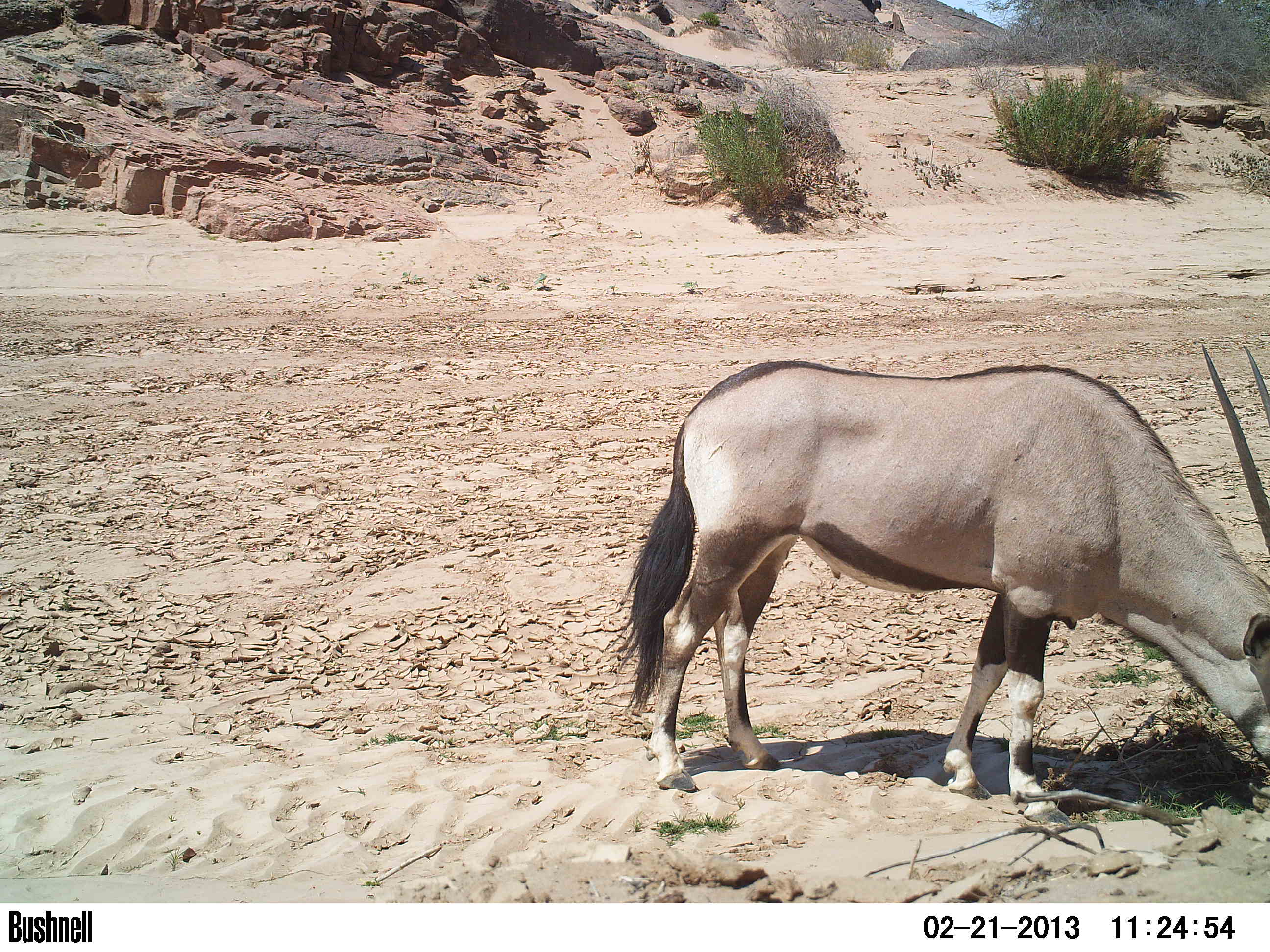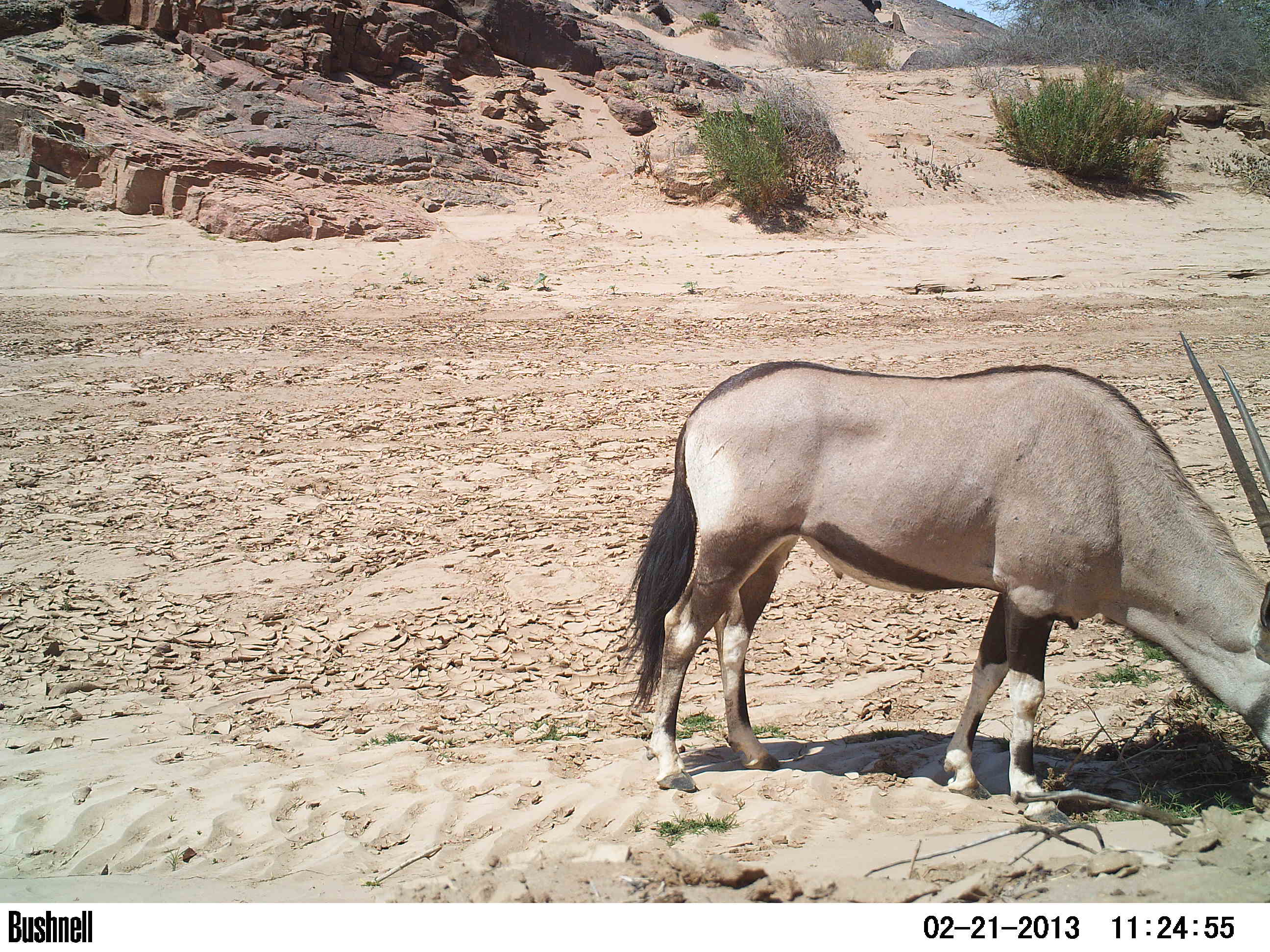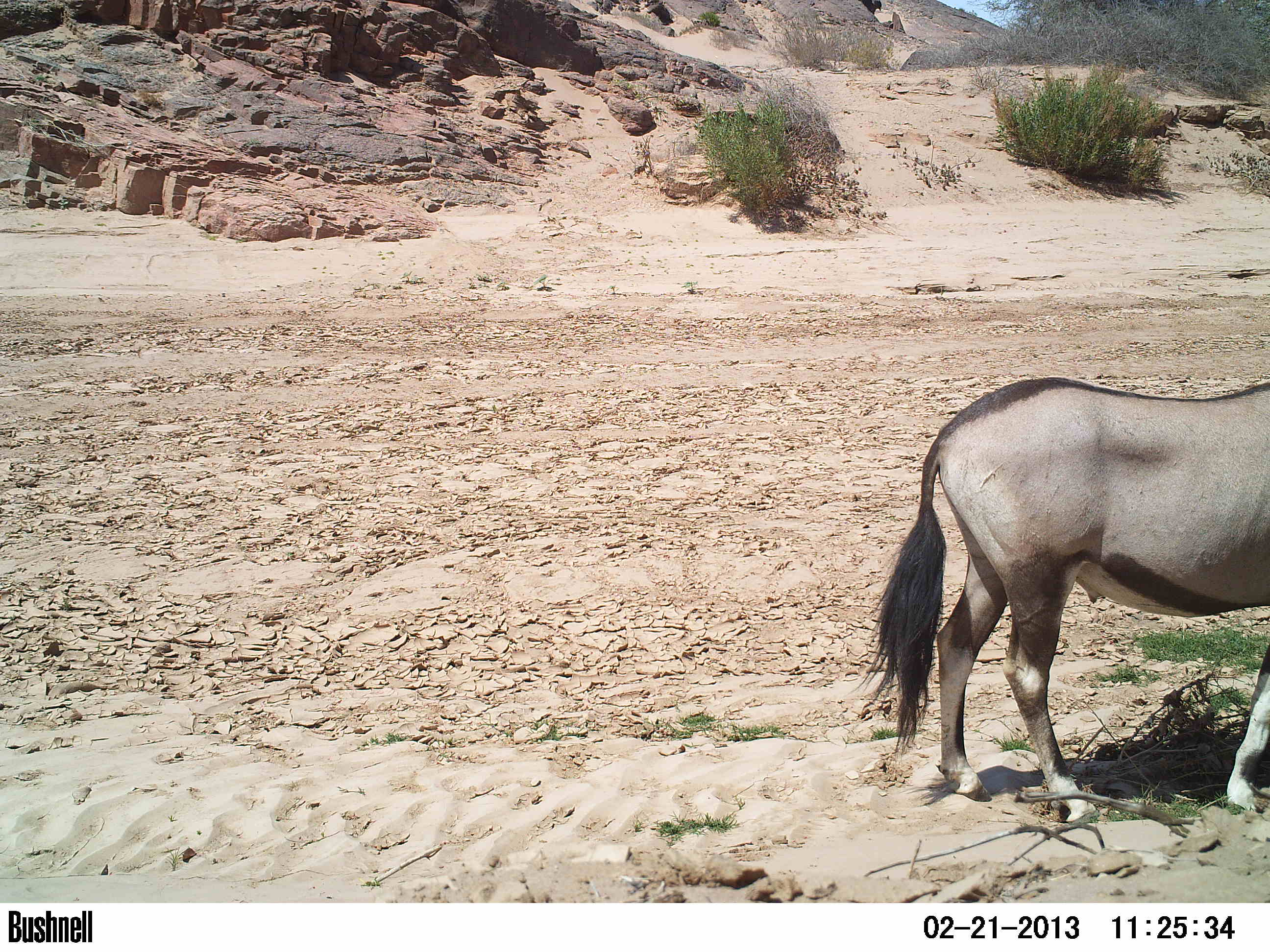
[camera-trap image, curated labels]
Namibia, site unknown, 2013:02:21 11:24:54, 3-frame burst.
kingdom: Animalia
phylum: Chordata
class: Mammalia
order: Artiodactyla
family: Bovidae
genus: Oryx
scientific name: Oryx gazella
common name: gemsbok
Oryx gazella (gemsbok).